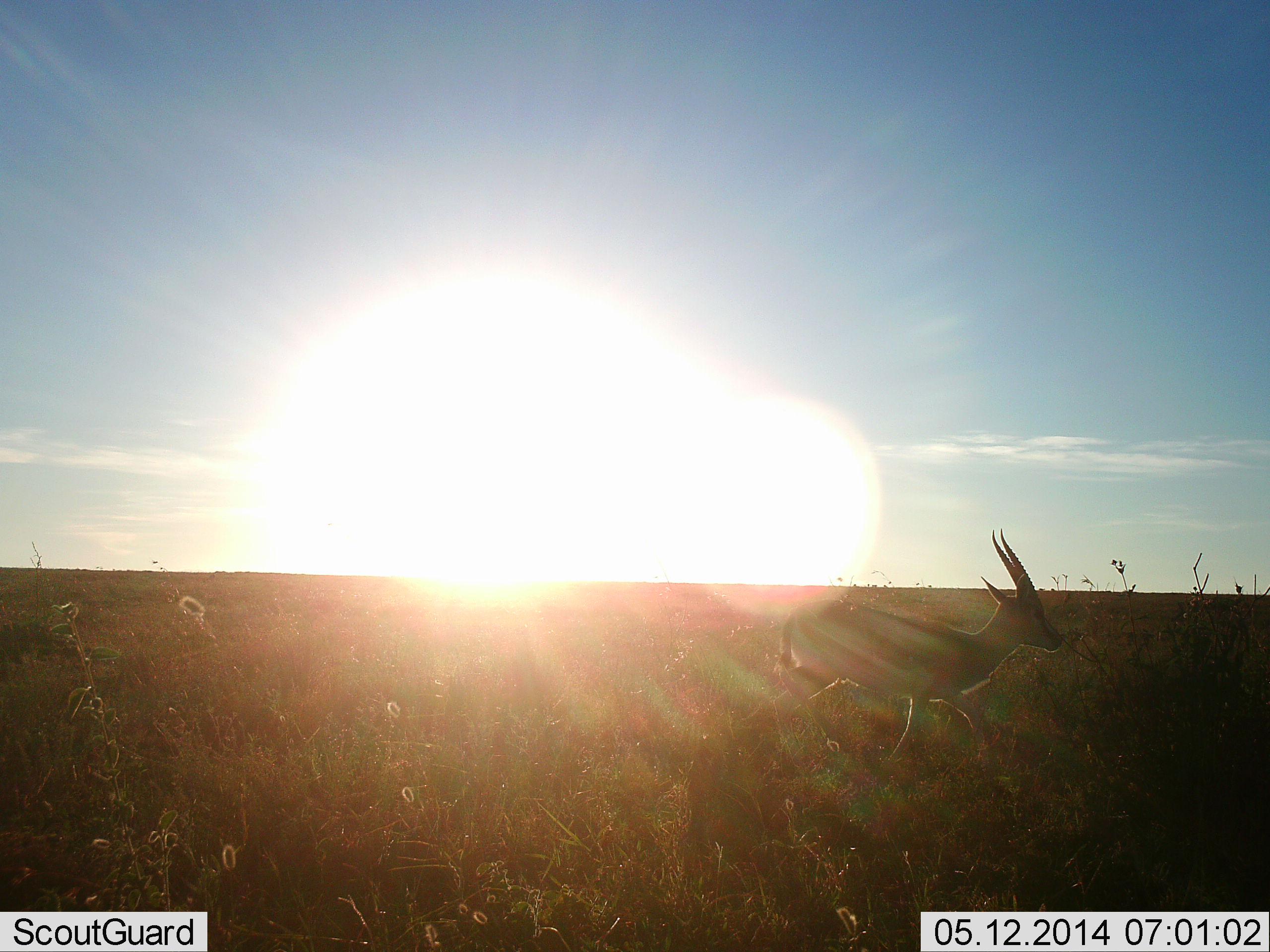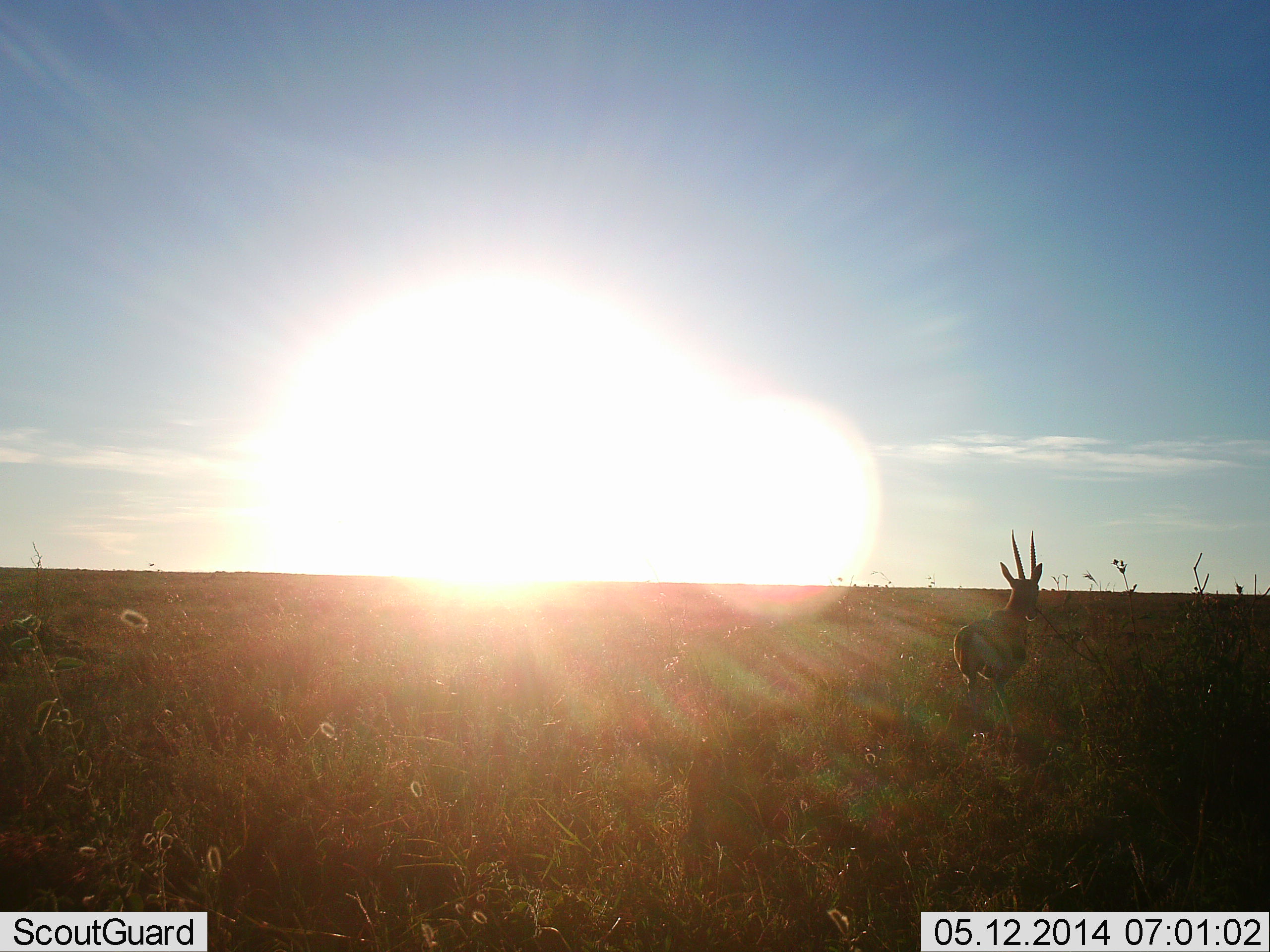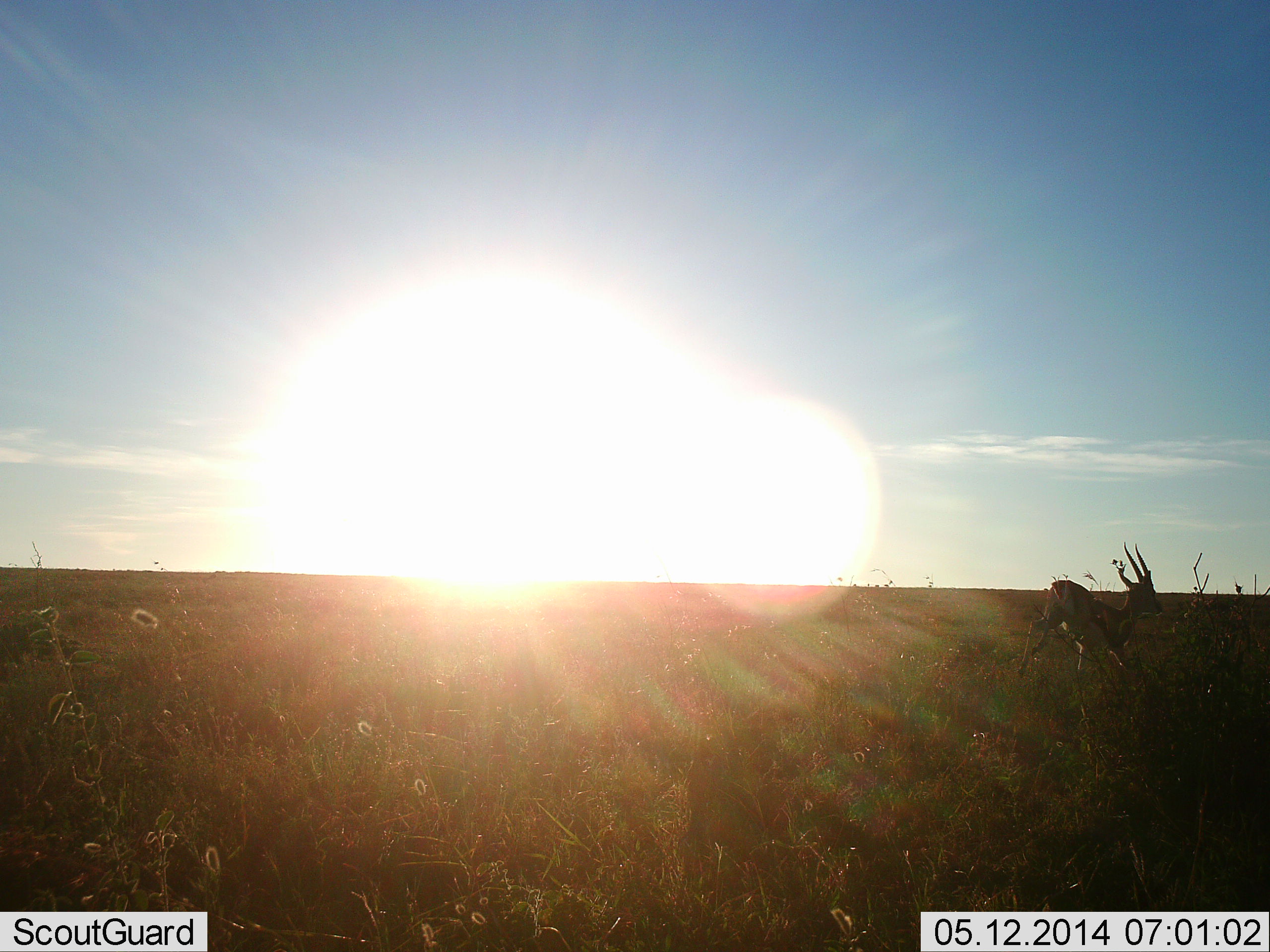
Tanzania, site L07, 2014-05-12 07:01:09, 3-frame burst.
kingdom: Animalia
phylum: Chordata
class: Mammalia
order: Artiodactyla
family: Bovidae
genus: Eudorcas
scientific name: Eudorcas thomsonii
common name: thomson's gazelle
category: gazellethomsons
Gazellethomsons (thomson's gazelle) (Eudorcas thomsonii), count 1. Behavior (volunteer vote fractions): standing 20%, resting 0%, moving 80%, interacting 0%. Young present (vote fraction): 0%. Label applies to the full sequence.